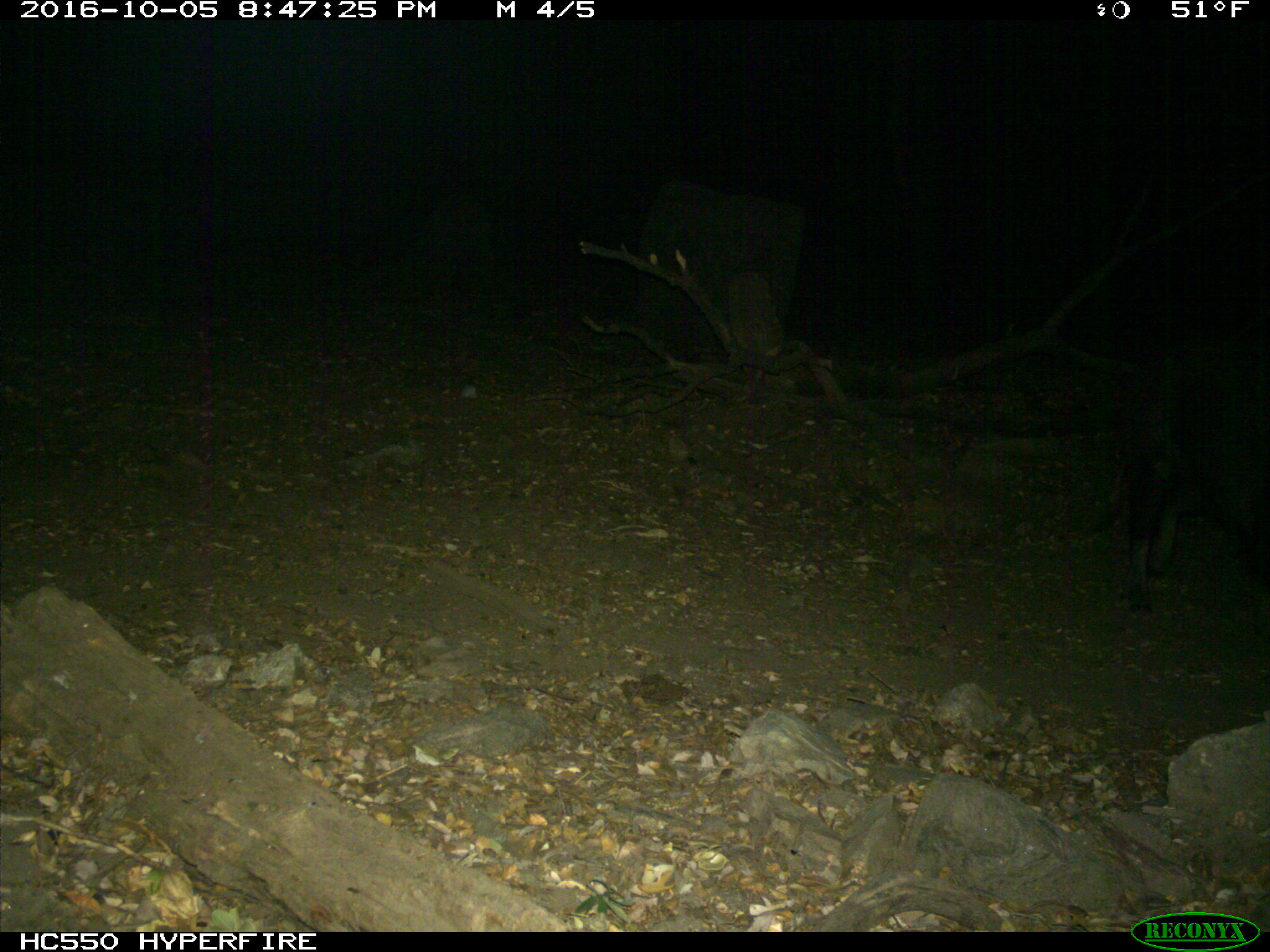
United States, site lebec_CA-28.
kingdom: Animalia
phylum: Chordata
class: Mammalia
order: Artiodactyla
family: Suidae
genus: Sus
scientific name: Sus scrofa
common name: wild boar